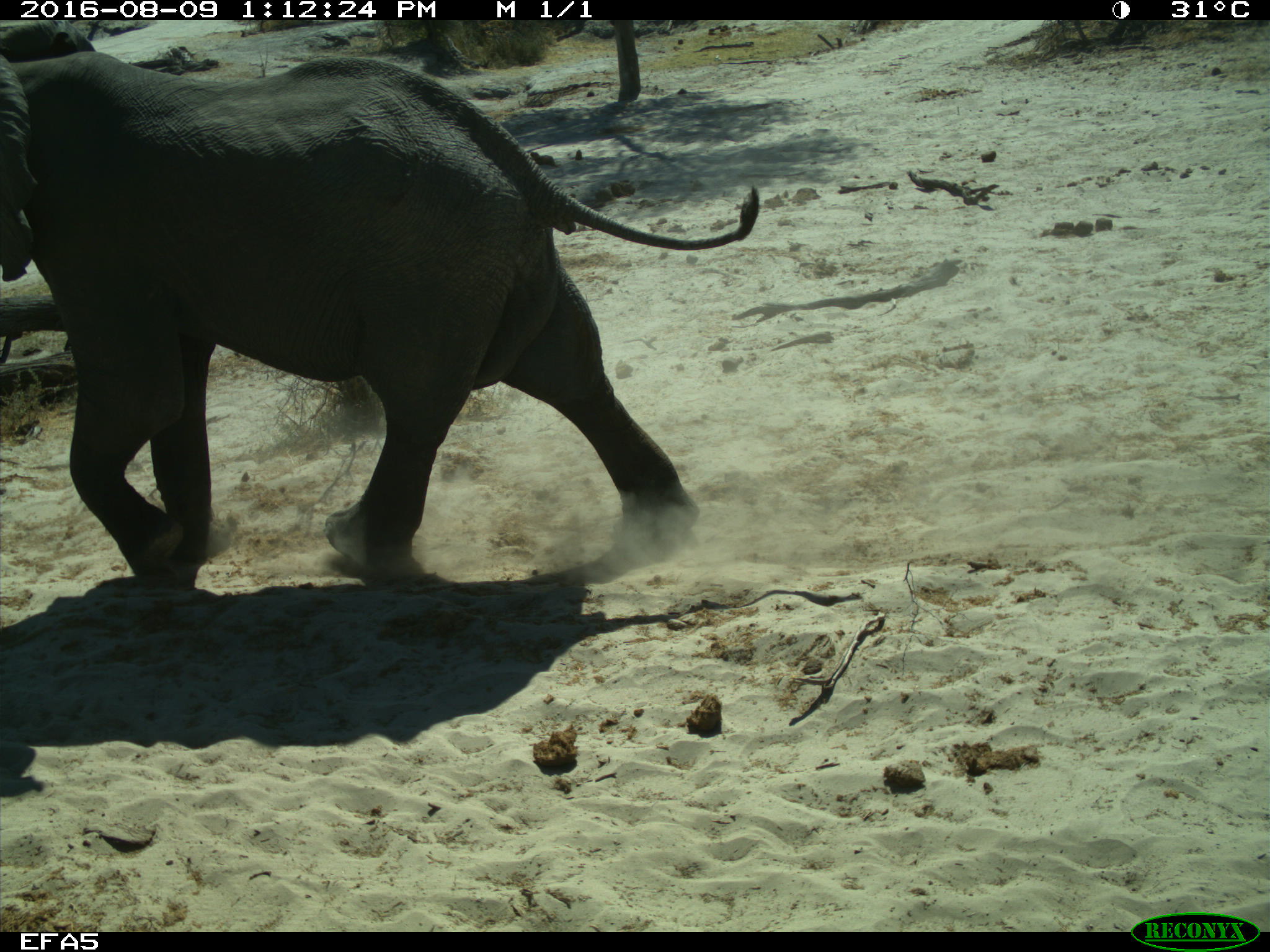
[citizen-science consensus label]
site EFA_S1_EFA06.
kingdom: Animalia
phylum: Chordata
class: Mammalia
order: Proboscidea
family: Elephantidae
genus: Loxodonta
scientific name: Loxodonta africana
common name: african bush elephant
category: elephant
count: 1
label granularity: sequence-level